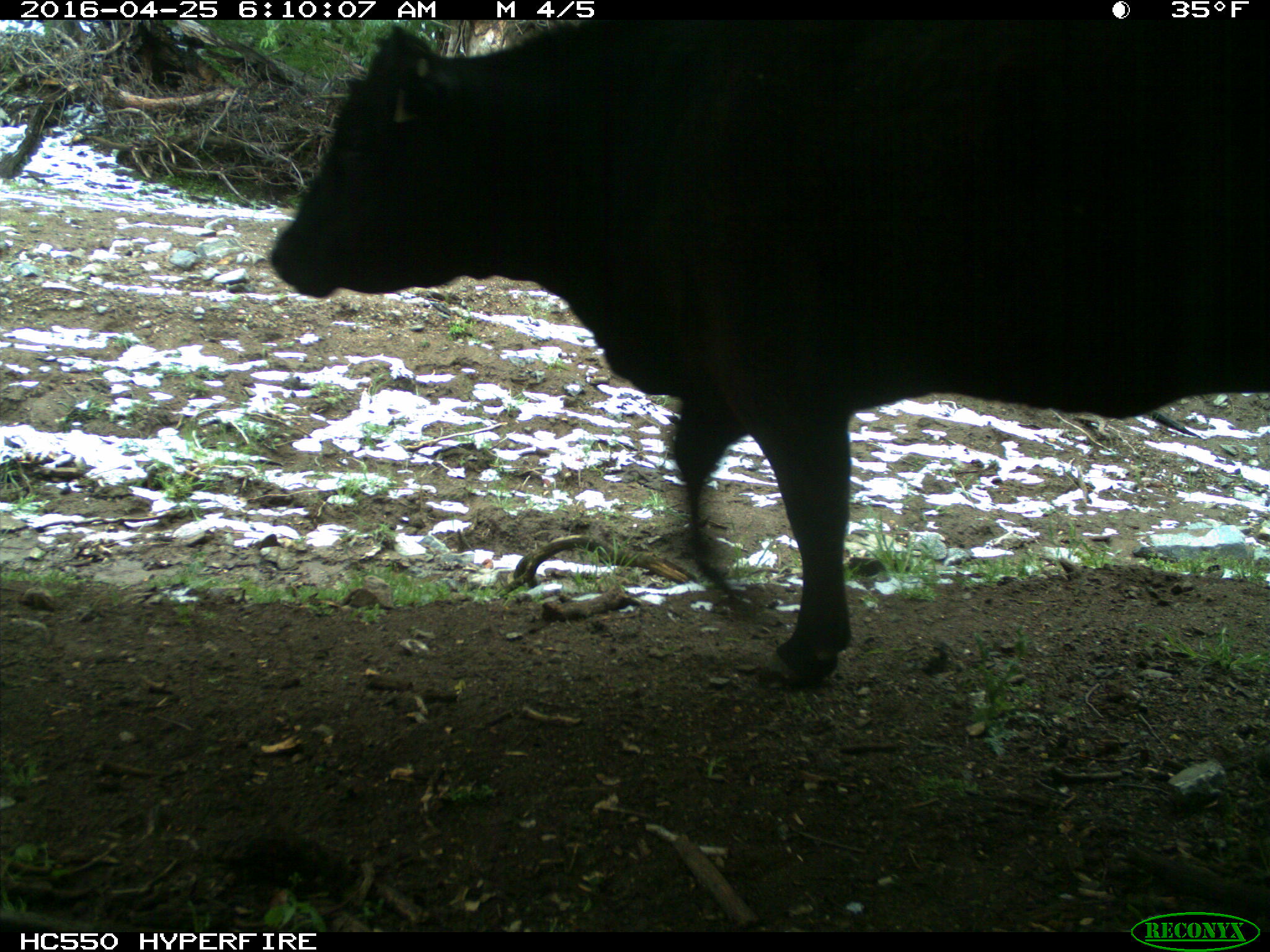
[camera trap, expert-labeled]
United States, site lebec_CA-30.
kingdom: Animalia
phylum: Chordata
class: Mammalia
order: Artiodactyla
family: Bovidae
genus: Bos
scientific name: Bos taurus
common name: domestic cow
Bos taurus (domestic cow).